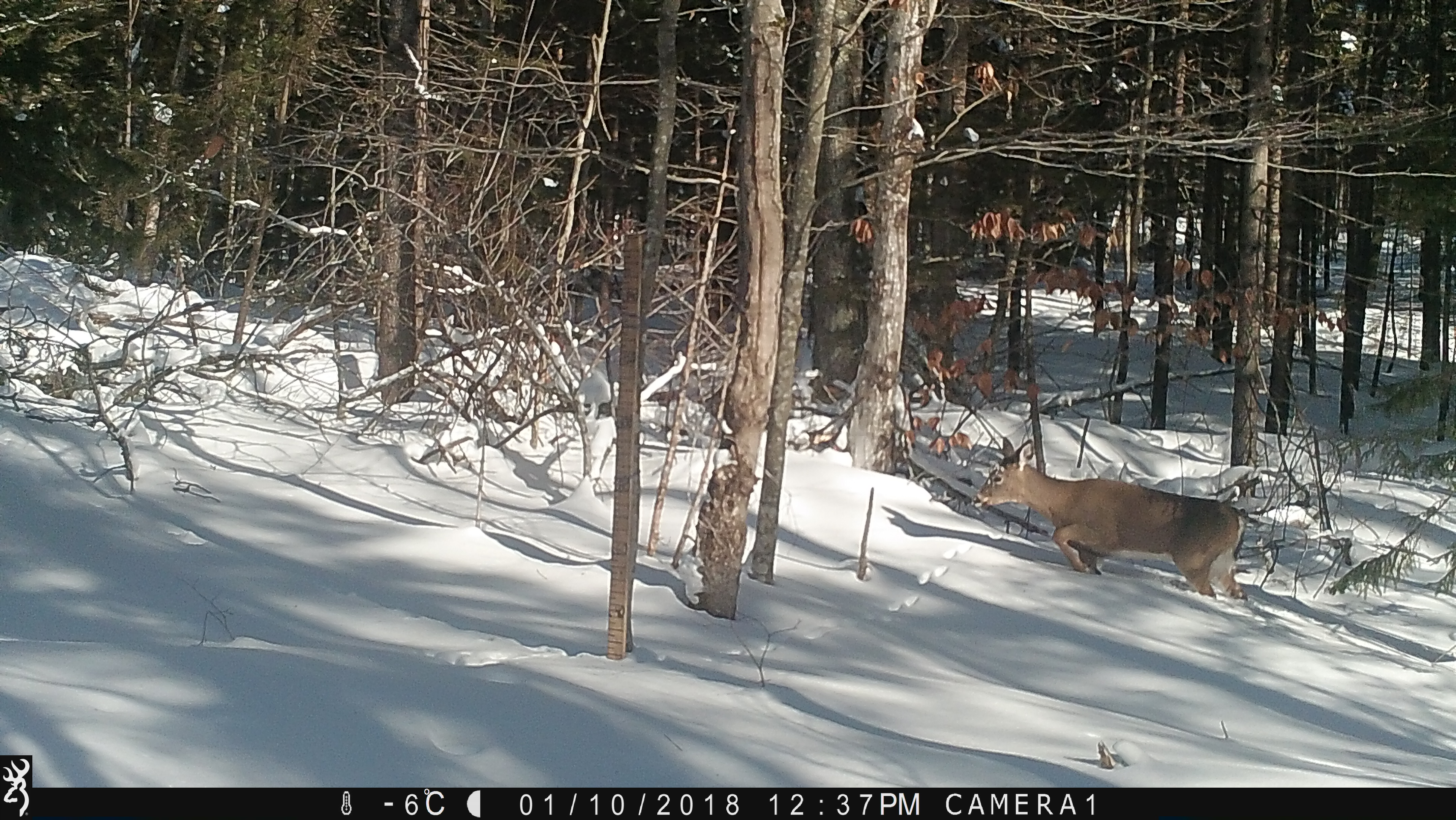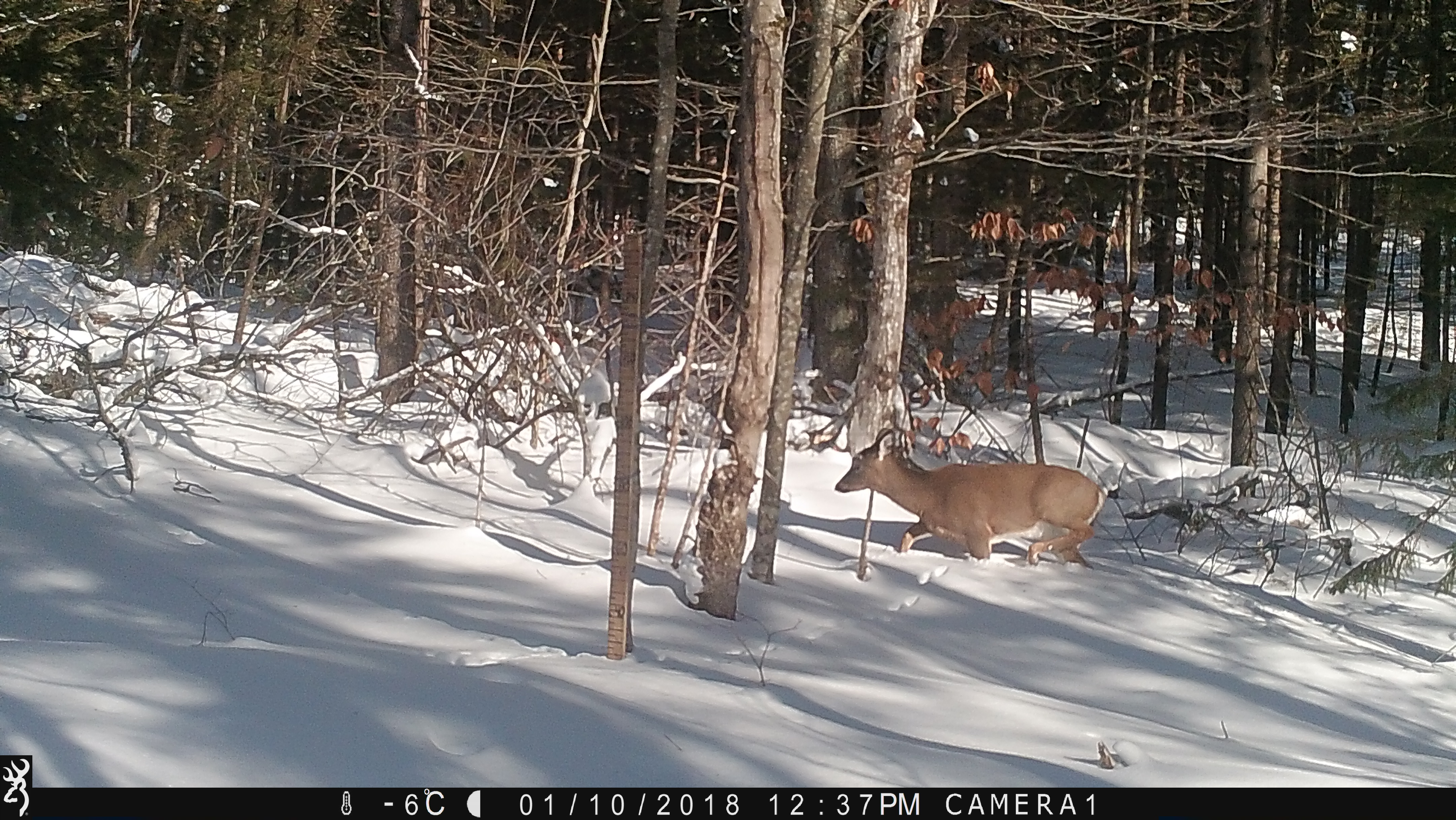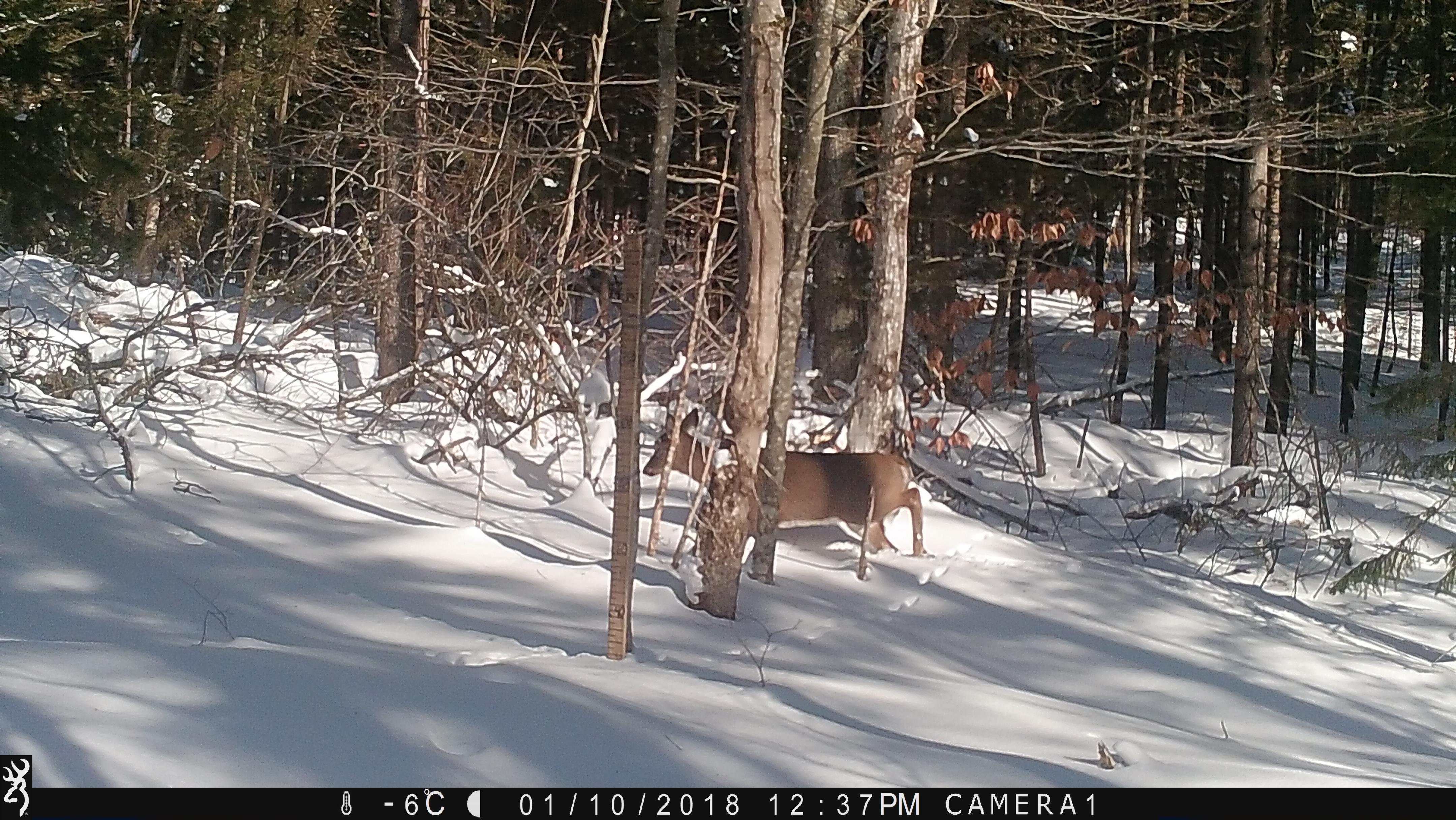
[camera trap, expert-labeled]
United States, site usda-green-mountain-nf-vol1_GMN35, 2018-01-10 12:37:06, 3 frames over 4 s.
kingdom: Animalia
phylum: Chordata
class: Mammalia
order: Artiodactyla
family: Cervidae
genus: Odocoileus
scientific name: Odocoileus virginianus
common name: white-tailed deer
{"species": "white-tailed deer (Odocoileus virginianus)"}